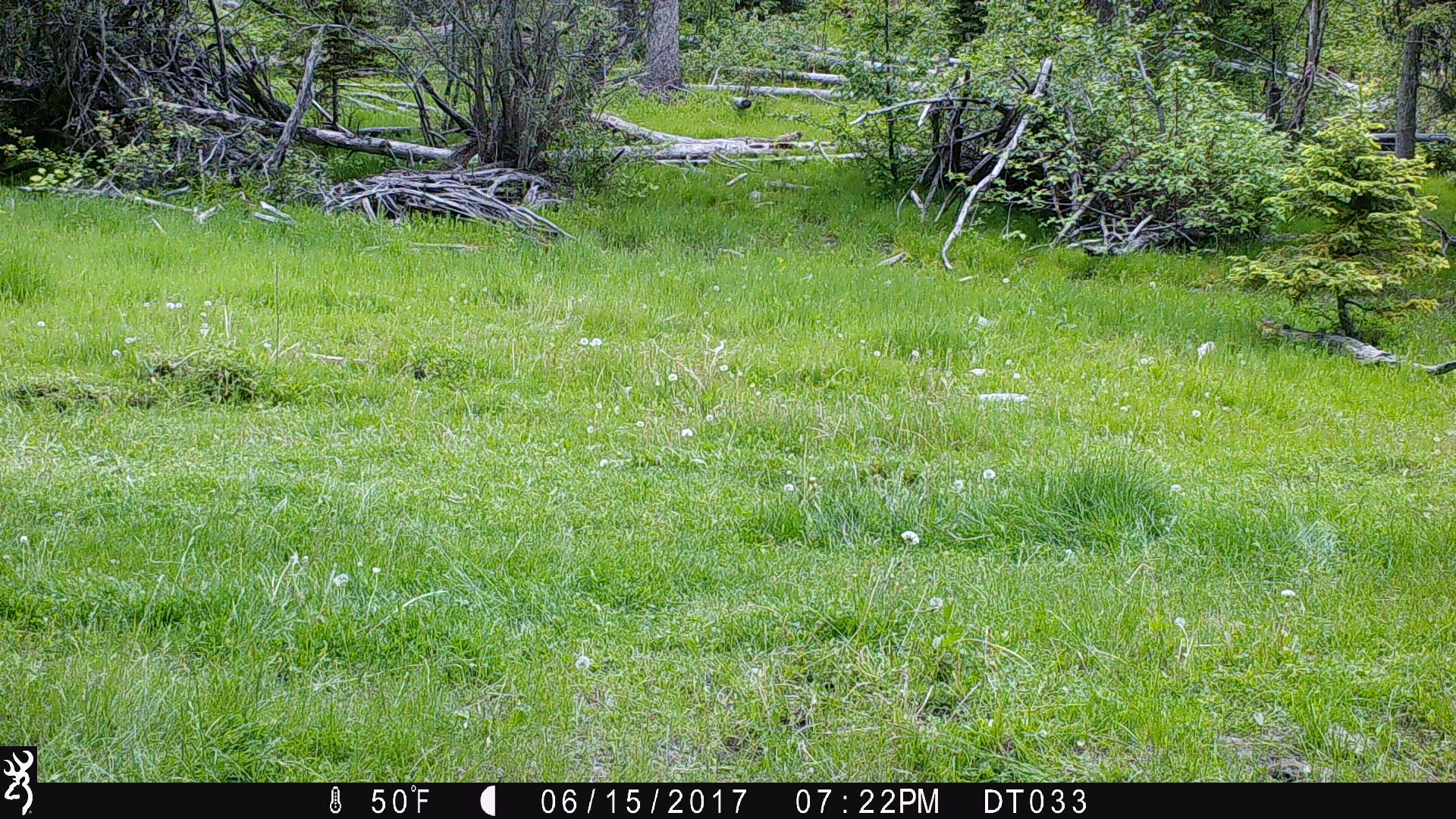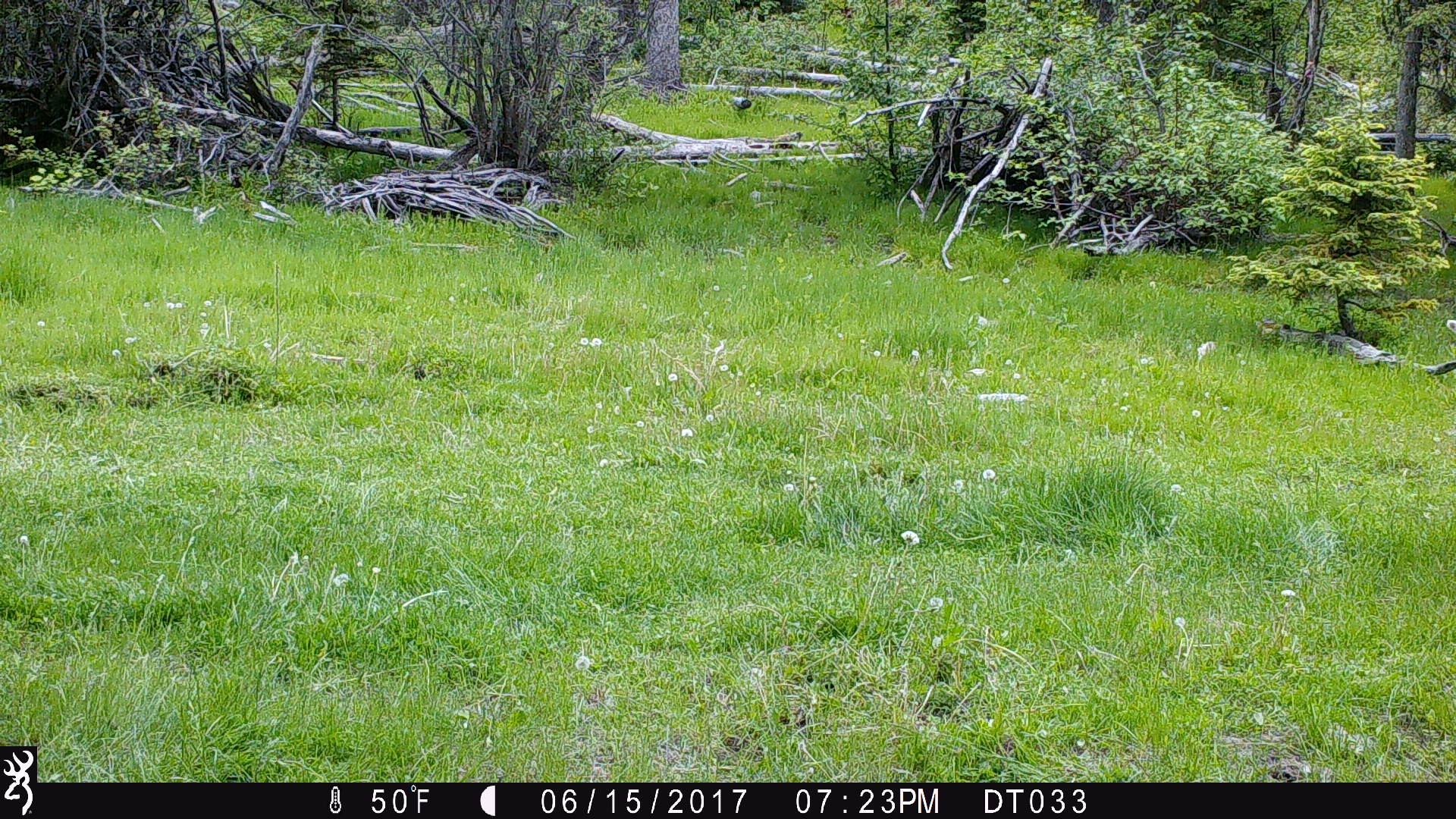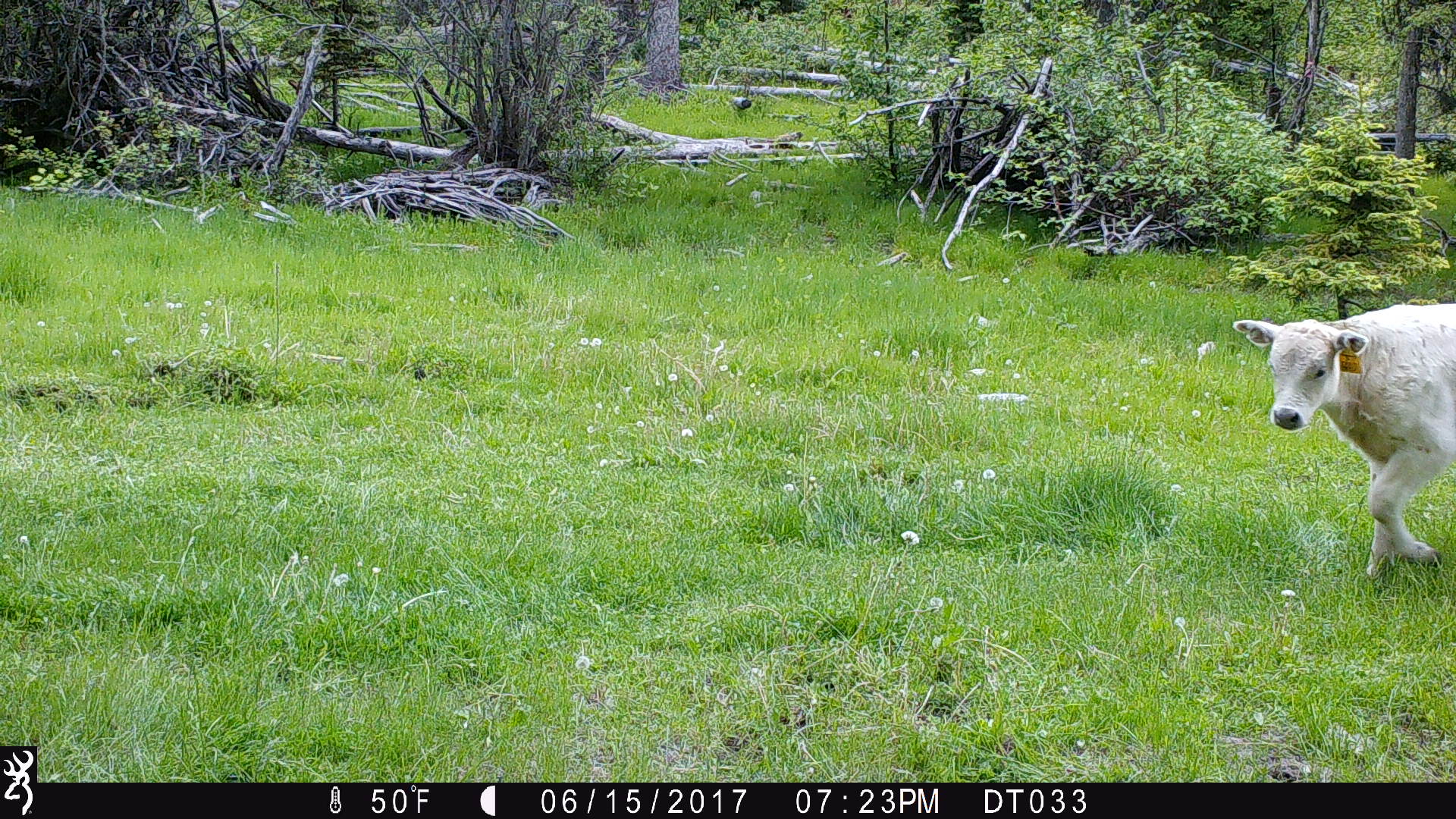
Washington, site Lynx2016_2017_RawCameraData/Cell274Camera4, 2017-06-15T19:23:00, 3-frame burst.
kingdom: Animalia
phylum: Chordata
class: Mammalia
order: Artiodactyla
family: Bovidae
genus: Bos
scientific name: Bos taurus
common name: domestic cattle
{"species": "domestic cattle (Bos taurus)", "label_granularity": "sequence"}